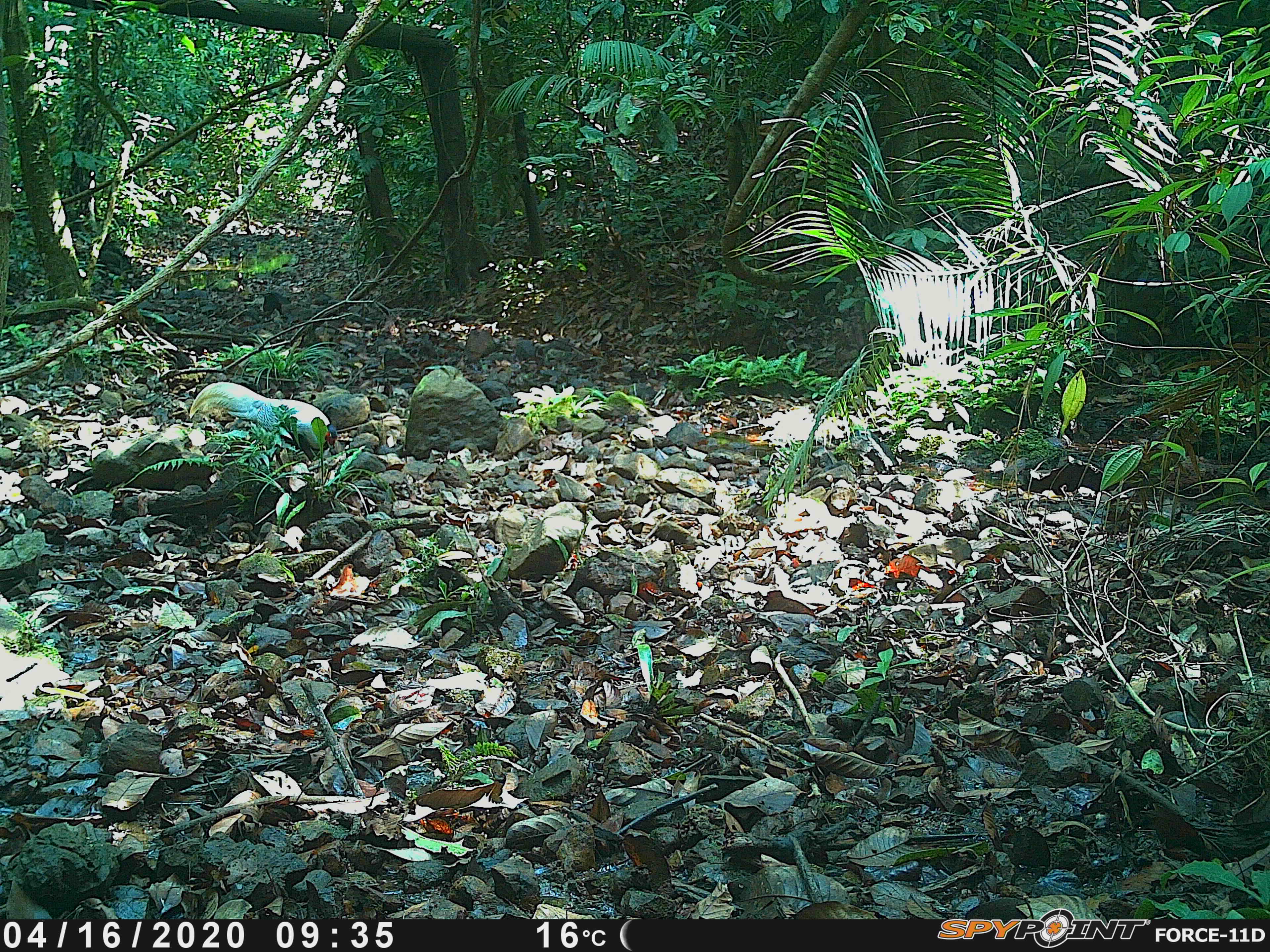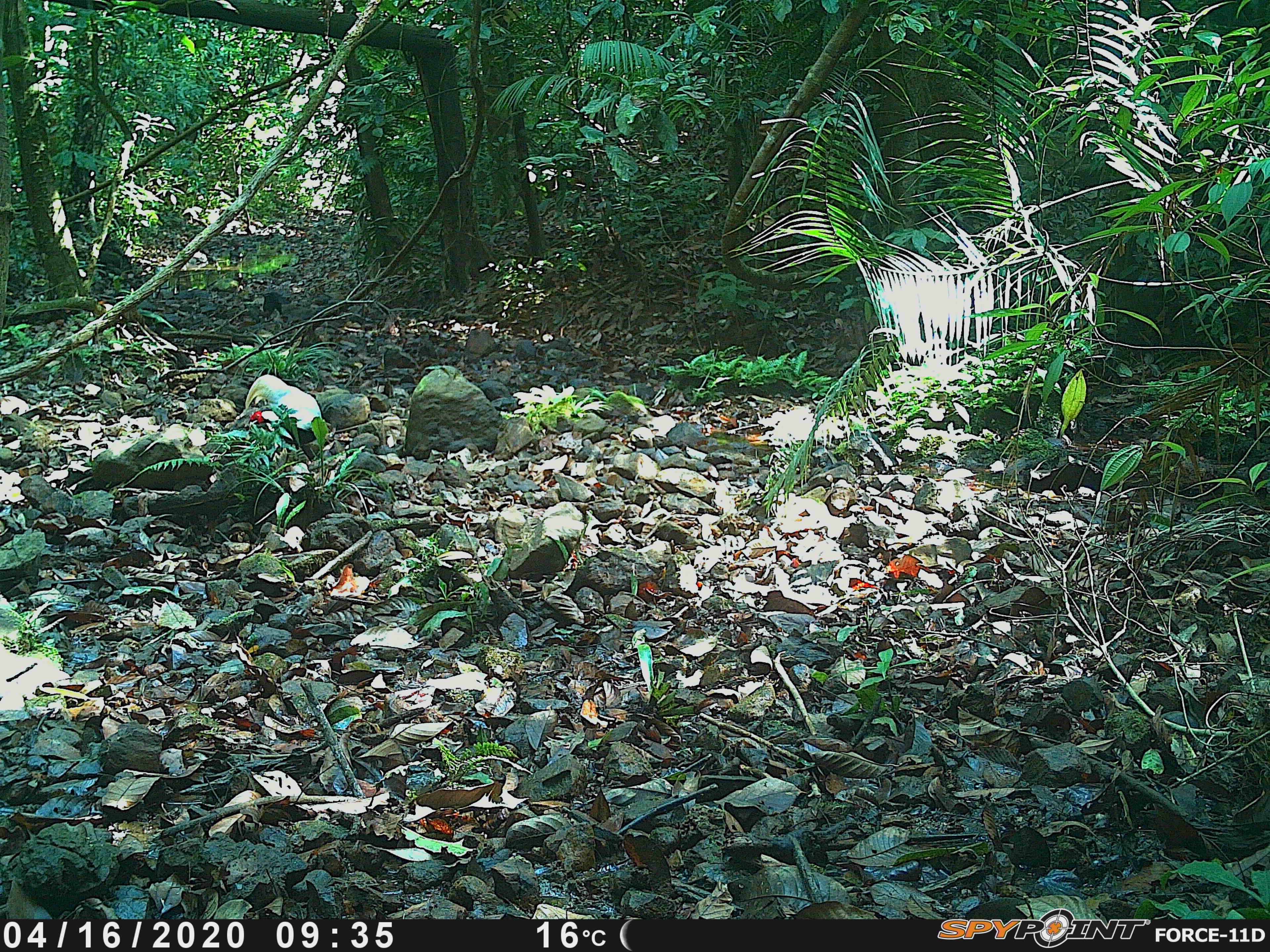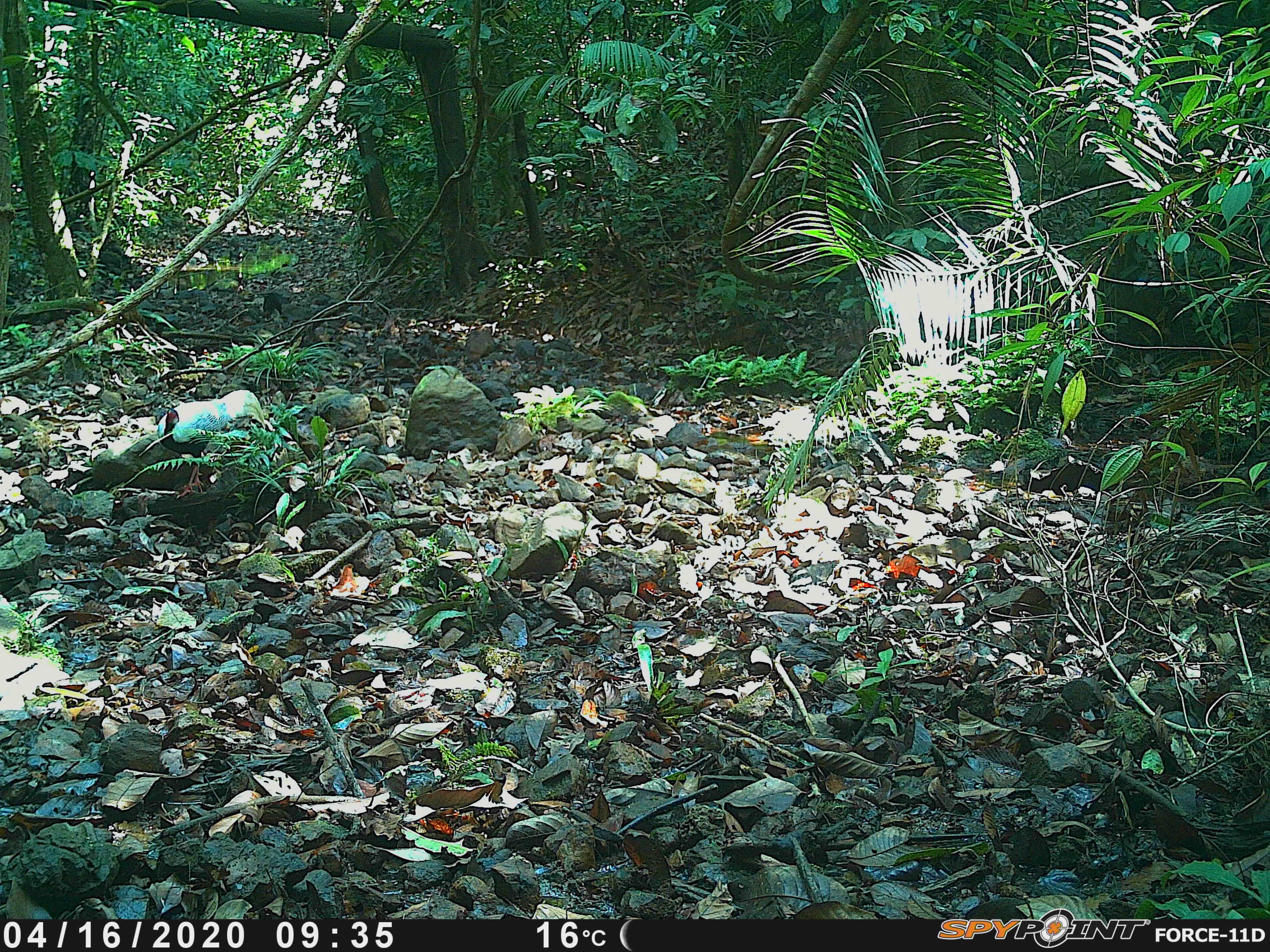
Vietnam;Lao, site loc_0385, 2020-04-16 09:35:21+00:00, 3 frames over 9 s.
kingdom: Animalia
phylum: Chordata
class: Aves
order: Galliformes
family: Phasianidae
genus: Lophura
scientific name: Lophura nycthemera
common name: silver pheasant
Silver pheasant (Lophura nycthemera). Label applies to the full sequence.